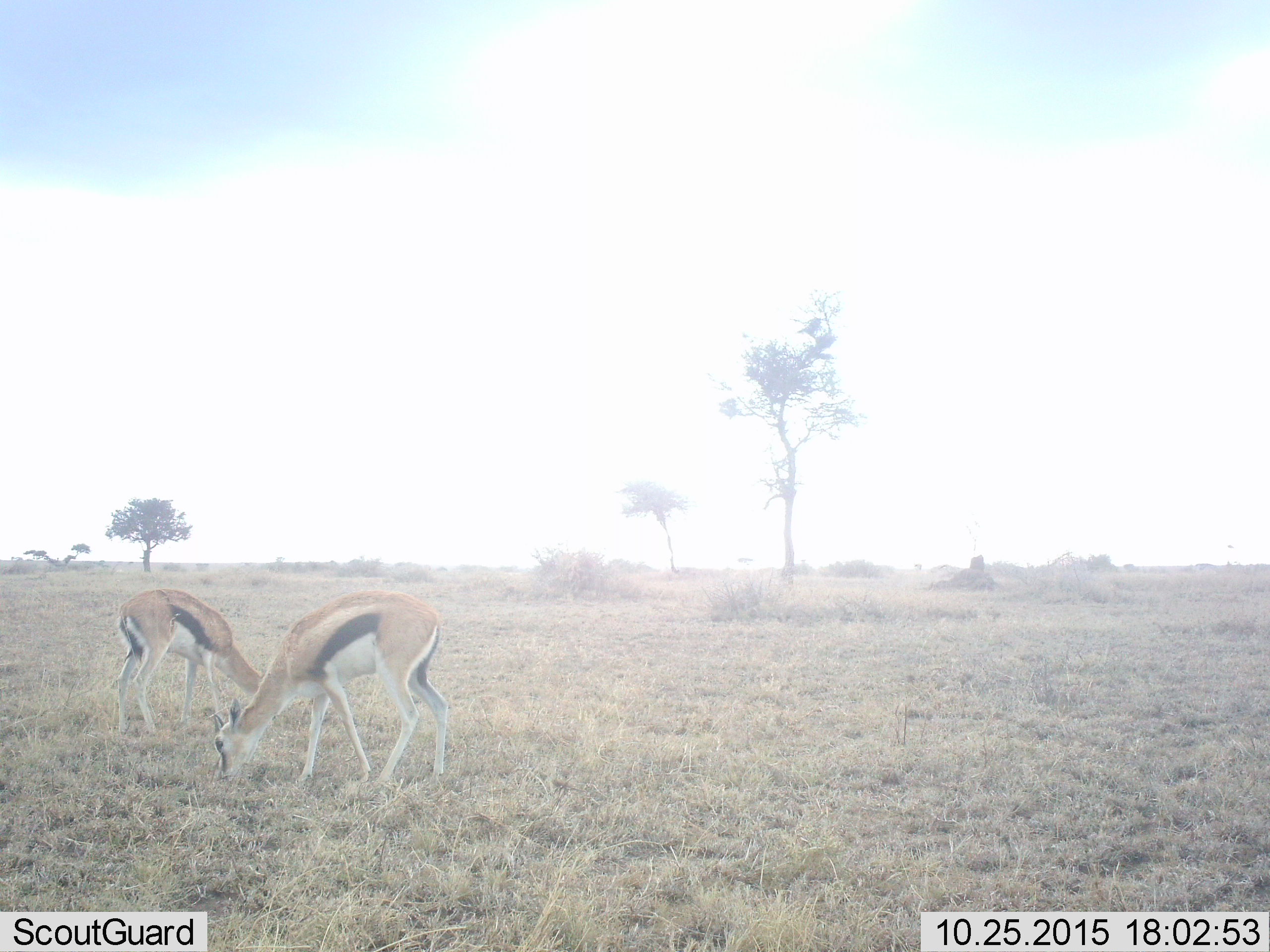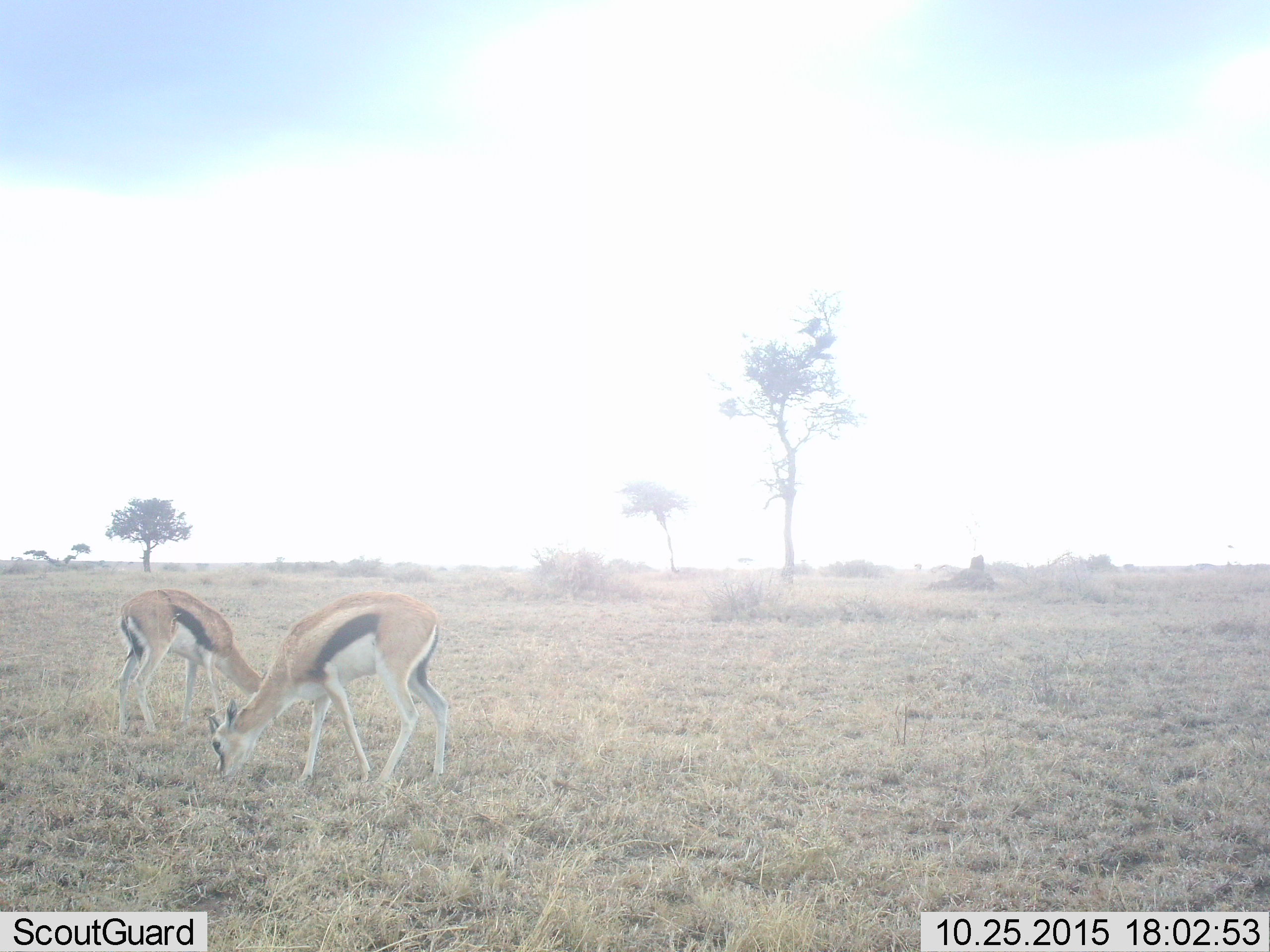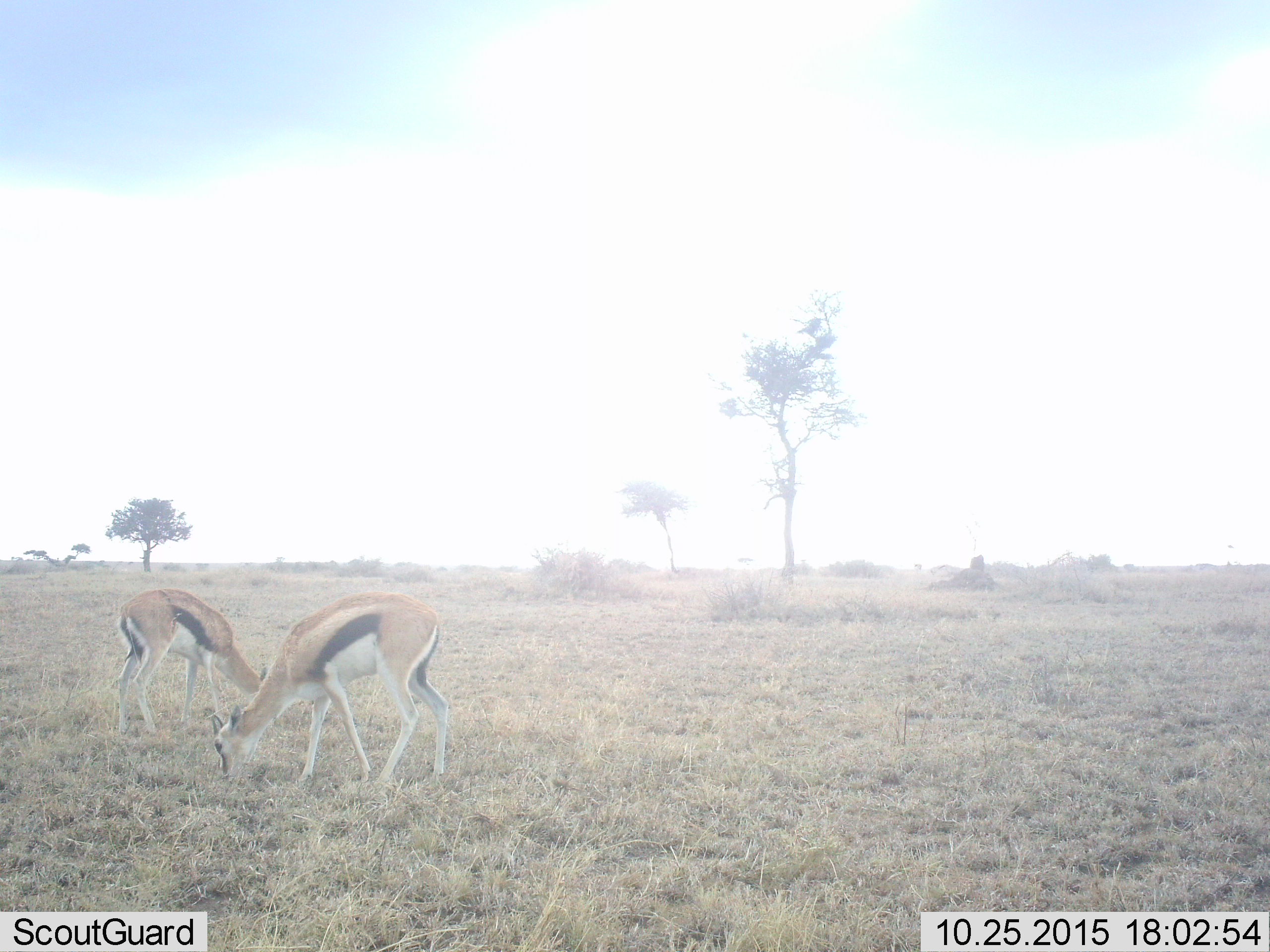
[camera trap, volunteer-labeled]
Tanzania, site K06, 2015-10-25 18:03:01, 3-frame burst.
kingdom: Animalia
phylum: Chordata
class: Mammalia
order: Artiodactyla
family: Bovidae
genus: Eudorcas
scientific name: Eudorcas thomsonii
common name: thomson's gazelle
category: gazellethomsons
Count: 2.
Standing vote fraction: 25%.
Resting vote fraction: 0%.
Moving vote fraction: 0%.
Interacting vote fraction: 0%.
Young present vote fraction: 12%.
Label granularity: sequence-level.